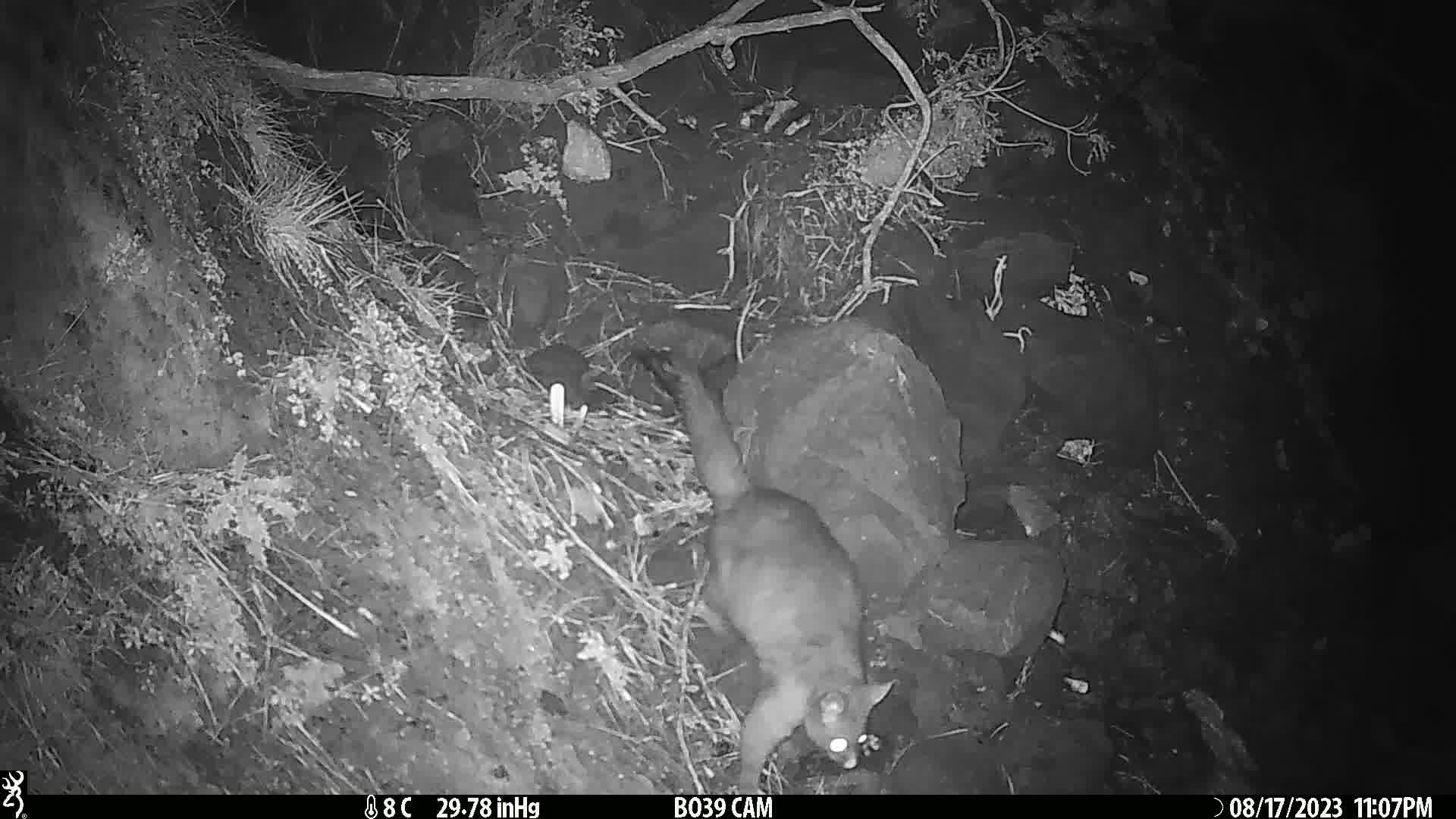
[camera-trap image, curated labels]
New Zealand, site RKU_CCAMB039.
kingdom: Animalia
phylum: Chordata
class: Mammalia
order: Diprotodontia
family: Phalangeridae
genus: Trichosurus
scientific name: Trichosurus vulpecula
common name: common brushtail possum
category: possum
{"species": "possum (common brushtail possum) (Trichosurus vulpecula)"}